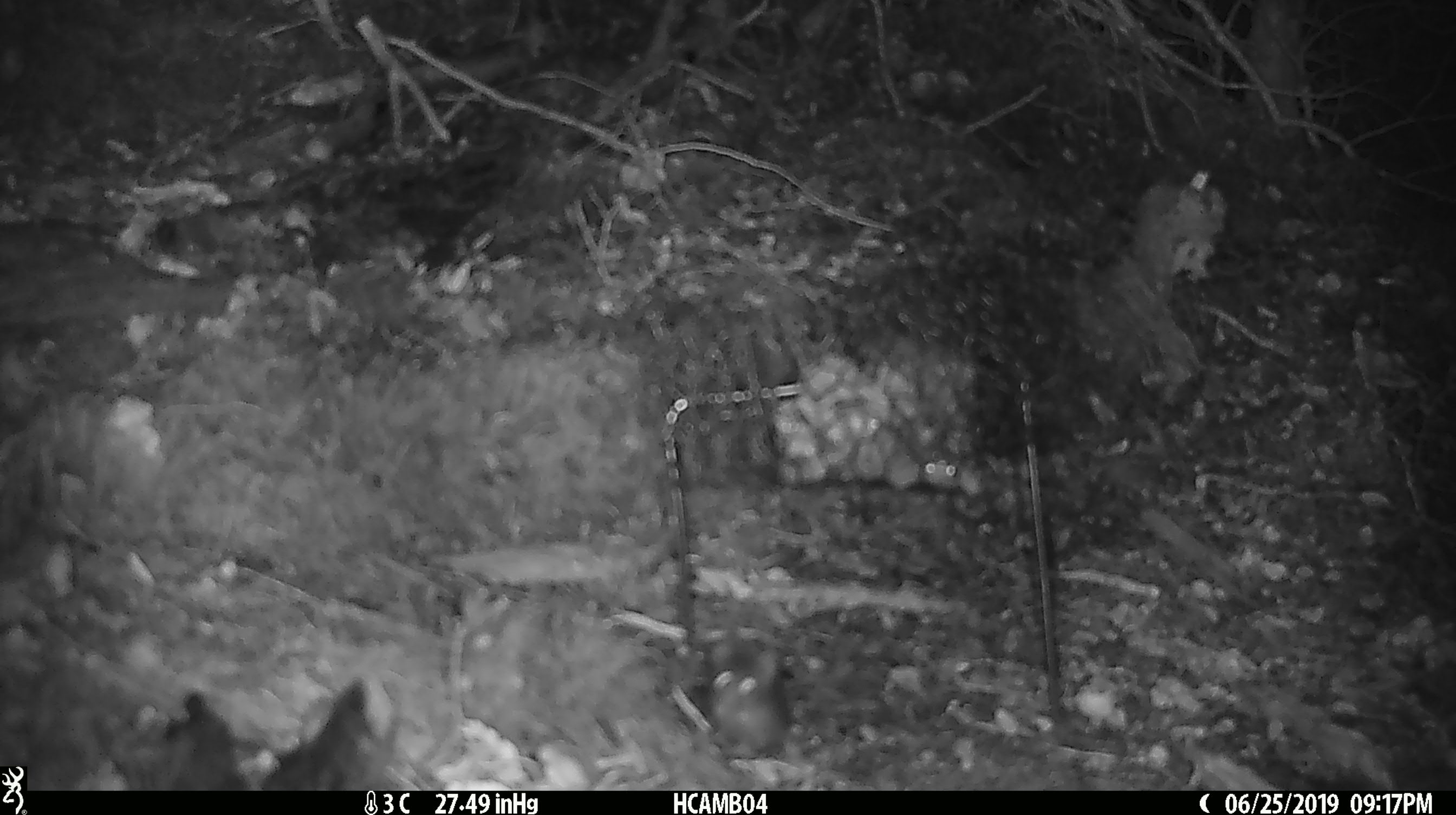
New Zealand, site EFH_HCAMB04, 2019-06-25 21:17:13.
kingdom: Animalia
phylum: Chordata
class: Mammalia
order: Rodentia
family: Muridae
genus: Mus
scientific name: Mus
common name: mouse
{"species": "mouse (Mus)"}